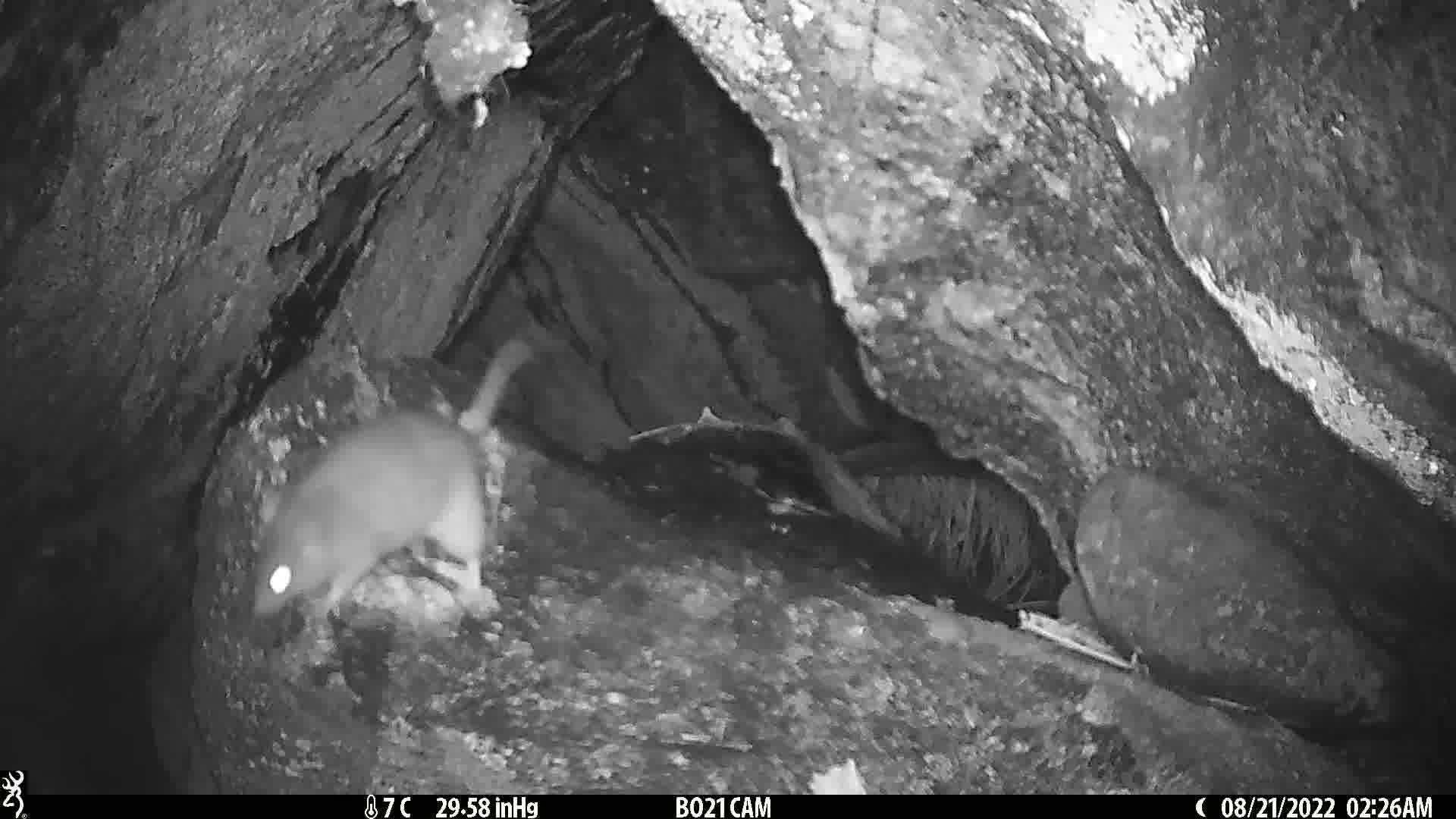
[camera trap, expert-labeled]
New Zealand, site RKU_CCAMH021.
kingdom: Animalia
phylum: Chordata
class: Mammalia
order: Rodentia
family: Muridae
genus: Rattus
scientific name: Rattus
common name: rat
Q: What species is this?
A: Rat (Rattus).